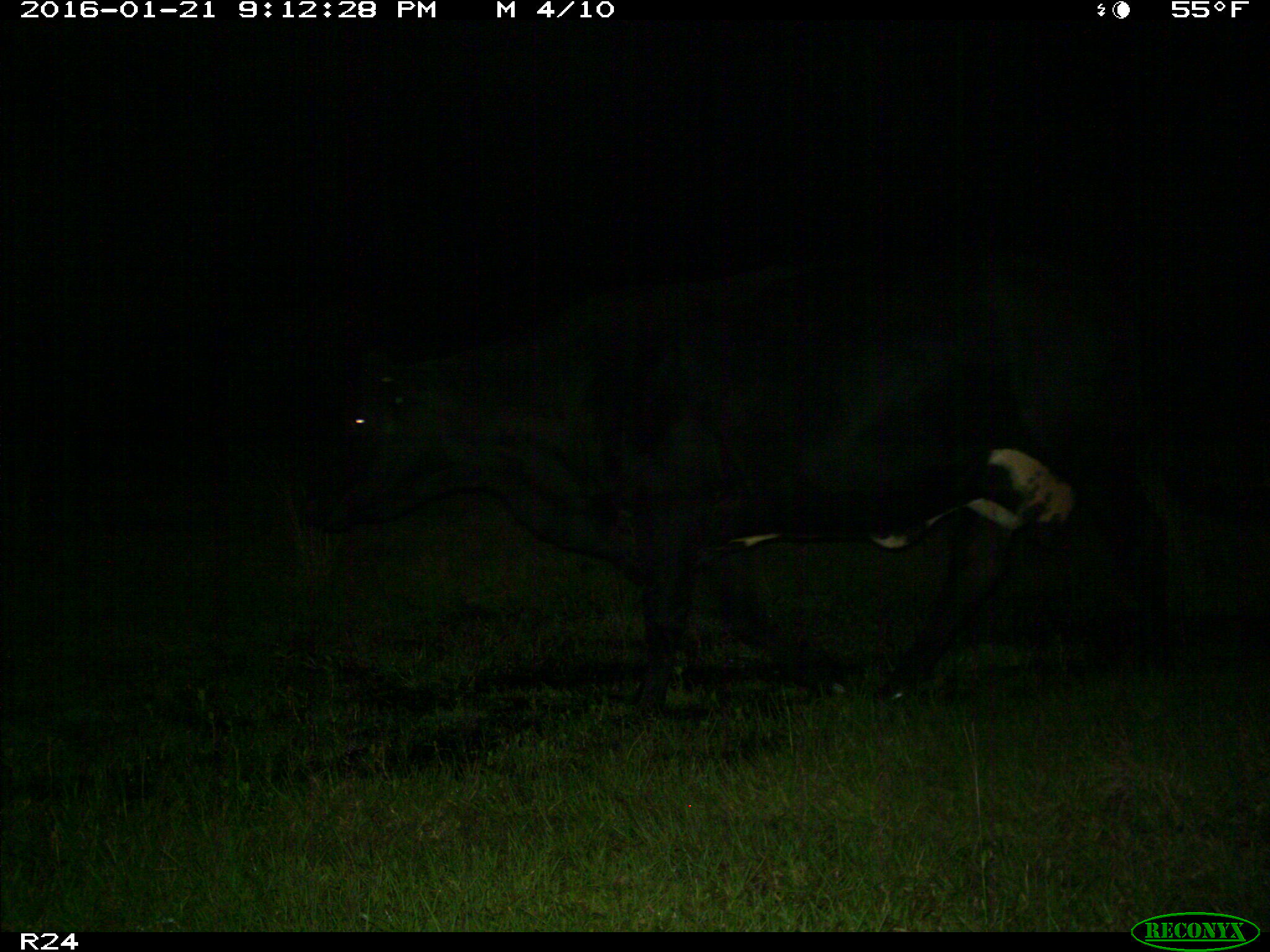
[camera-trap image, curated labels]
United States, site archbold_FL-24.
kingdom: Animalia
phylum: Chordata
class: Mammalia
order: Artiodactyla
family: Bovidae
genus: Bos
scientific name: Bos taurus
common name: domestic cow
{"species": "Bos taurus (domestic cow)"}